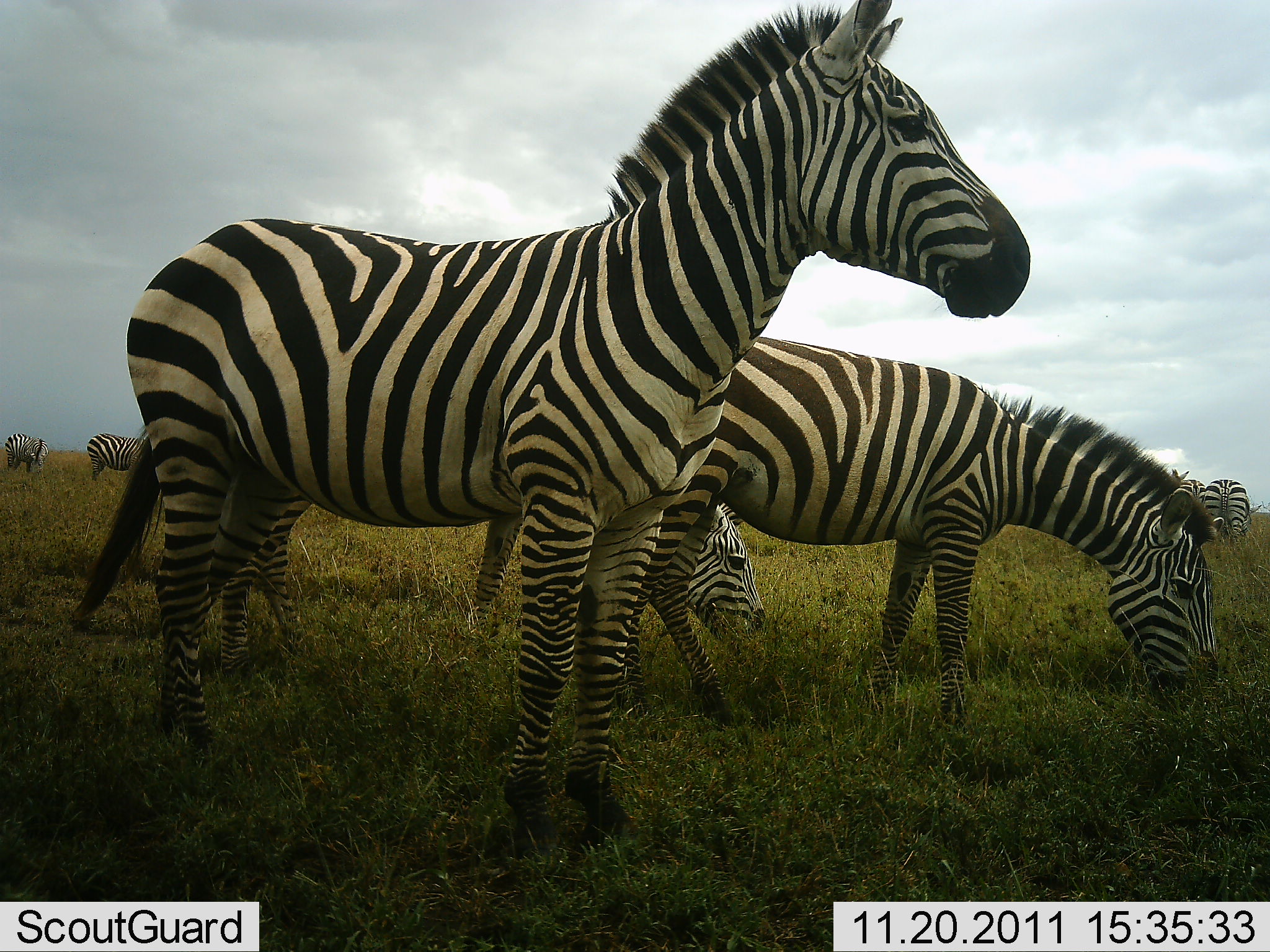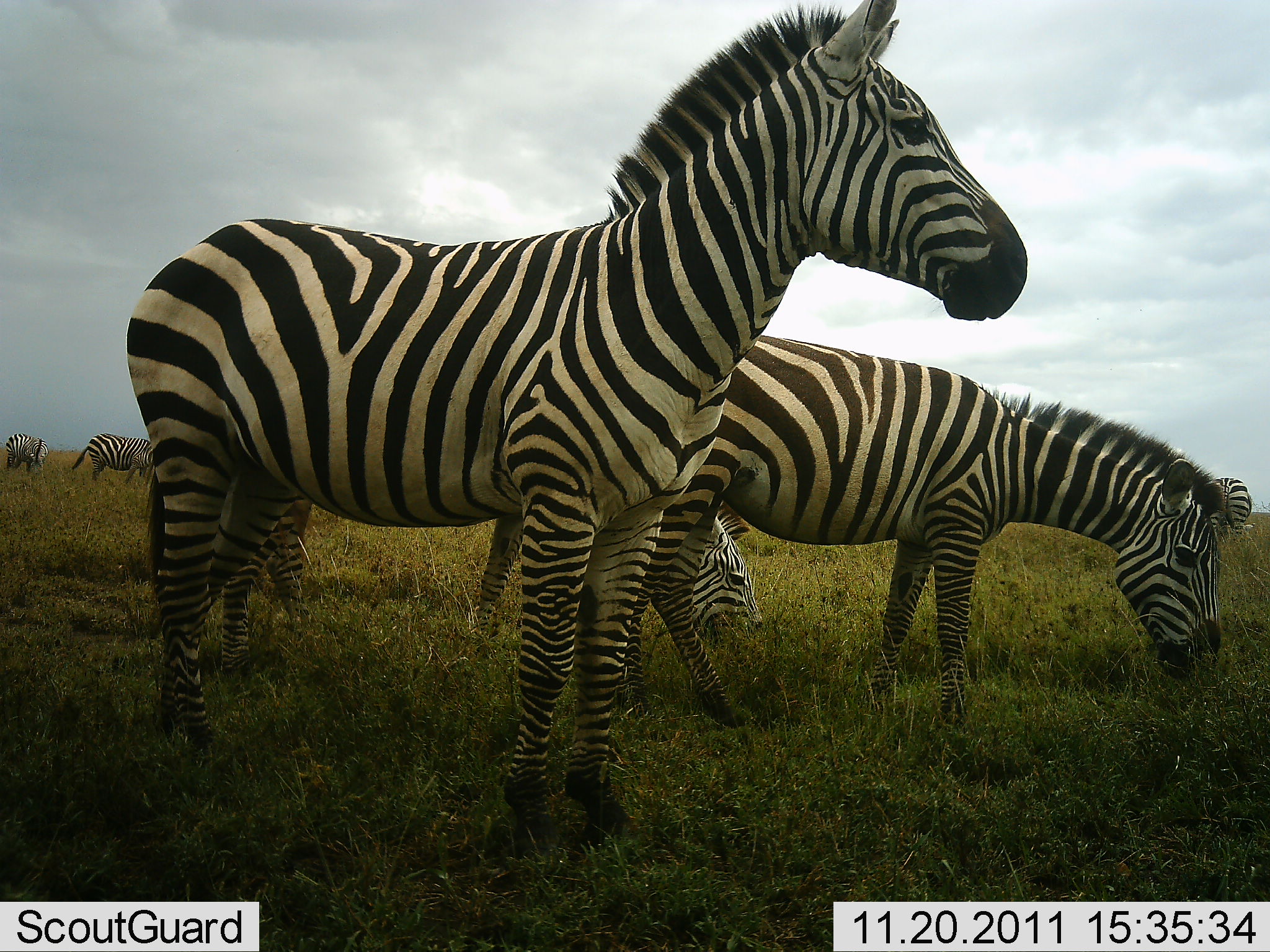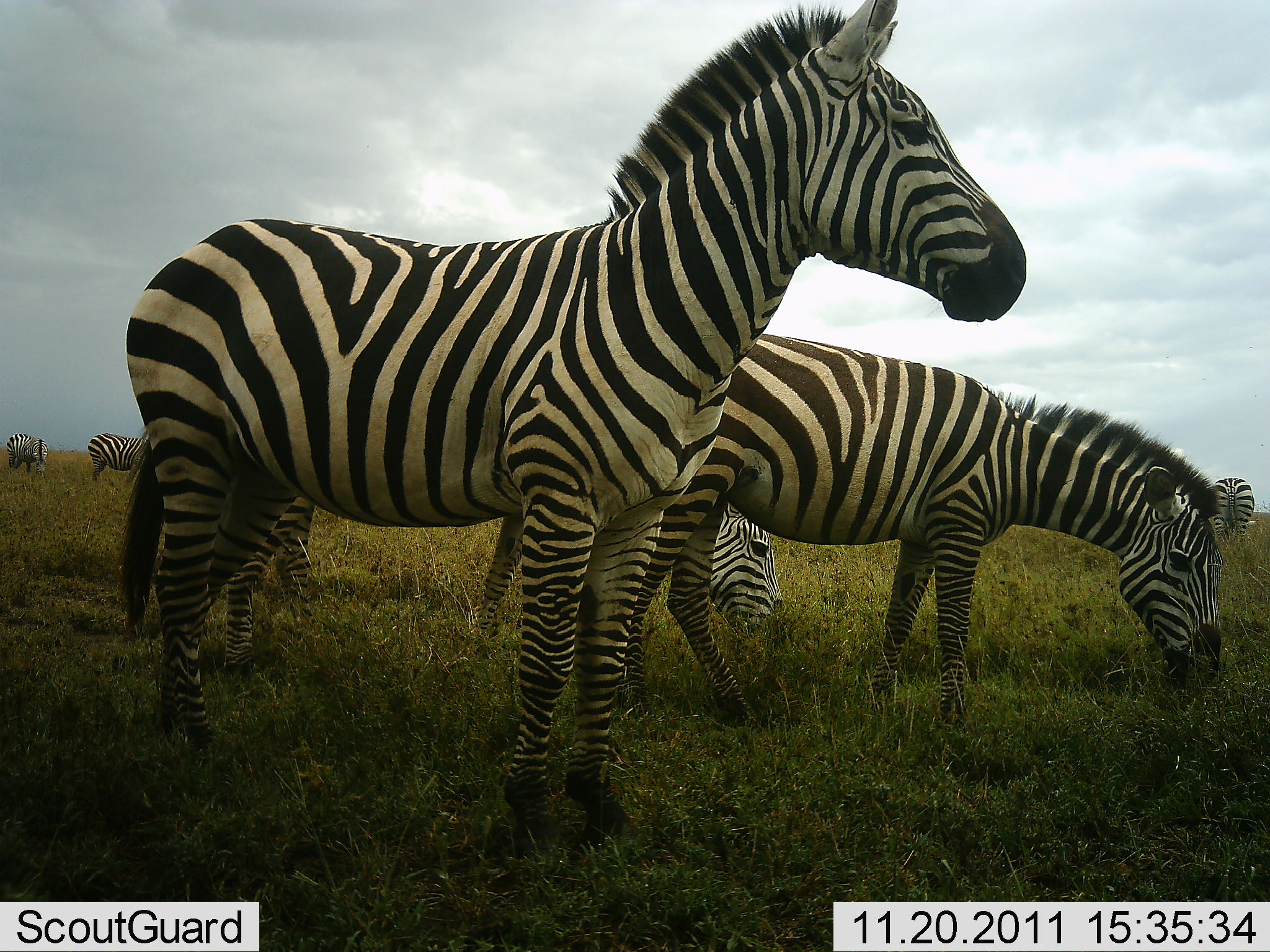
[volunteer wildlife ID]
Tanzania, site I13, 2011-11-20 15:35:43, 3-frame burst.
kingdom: Animalia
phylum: Chordata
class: Mammalia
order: Perissodactyla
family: Equidae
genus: Equus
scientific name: Equus quagga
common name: plains zebra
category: zebra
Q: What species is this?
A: Zebra (plains zebra) (Equus quagga).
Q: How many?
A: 6.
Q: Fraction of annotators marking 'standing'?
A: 73%.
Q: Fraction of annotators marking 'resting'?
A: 0%.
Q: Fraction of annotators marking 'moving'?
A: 0%.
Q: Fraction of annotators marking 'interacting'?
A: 0%.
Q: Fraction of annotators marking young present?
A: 0%.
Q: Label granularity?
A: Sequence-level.